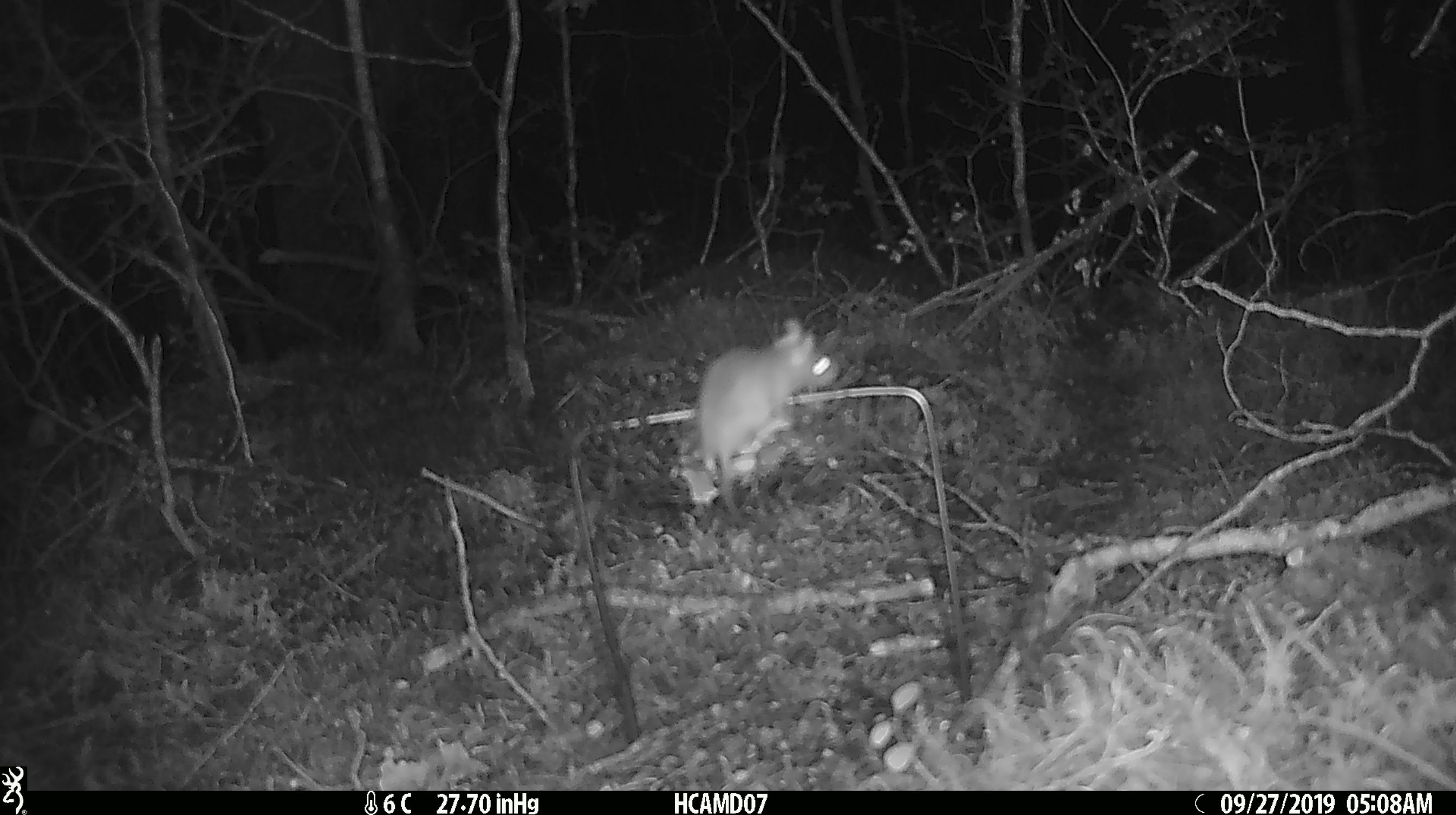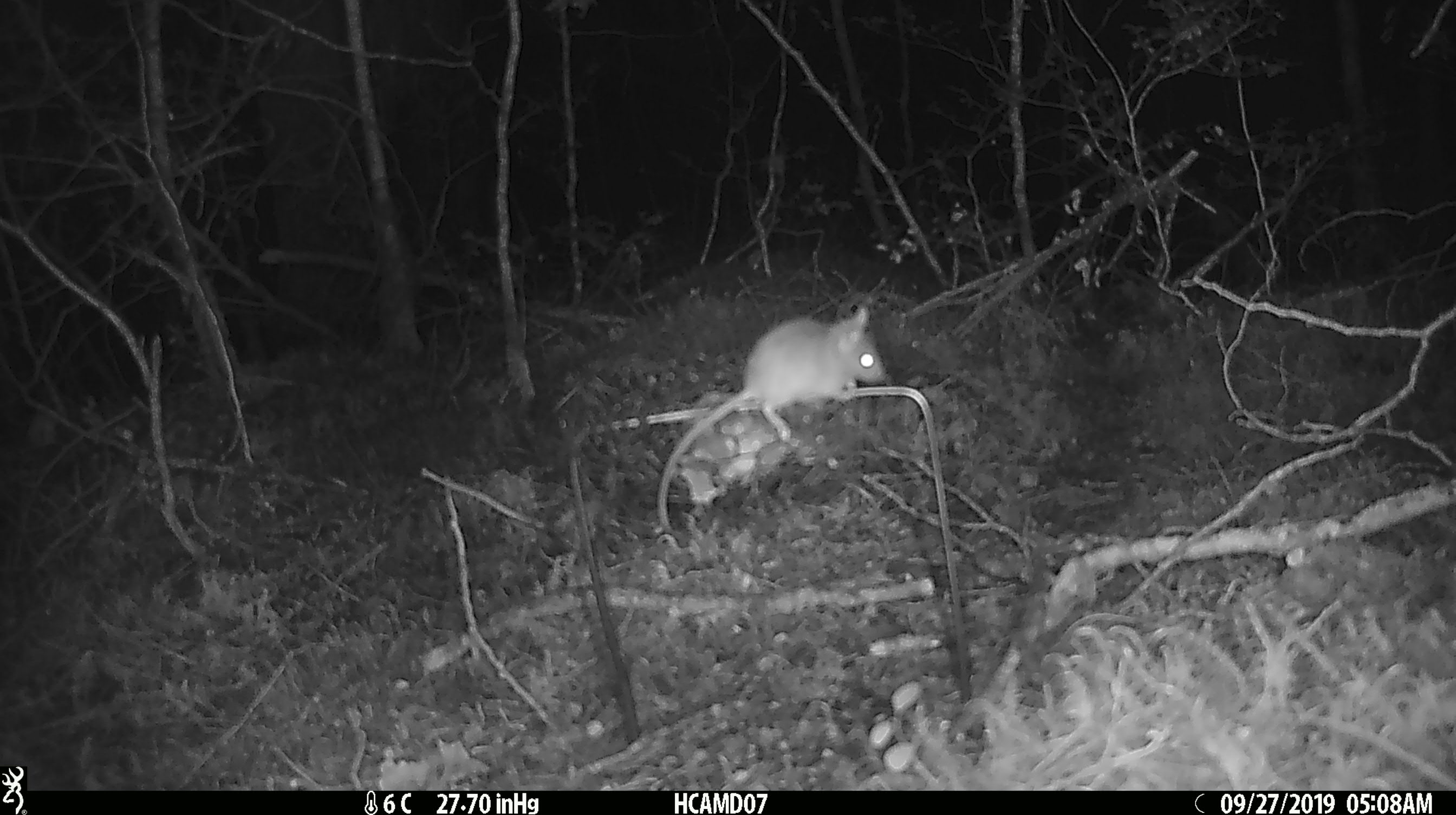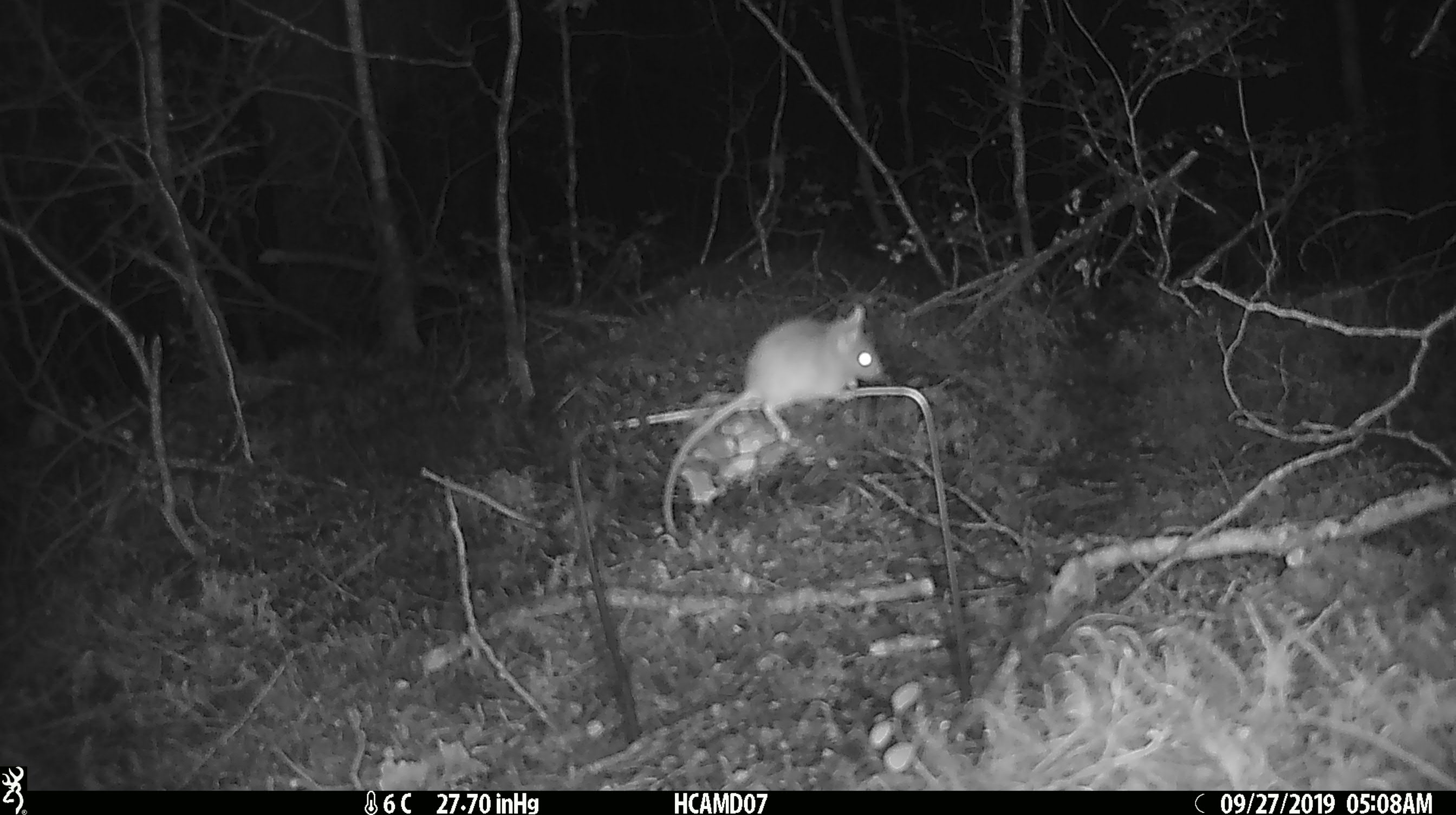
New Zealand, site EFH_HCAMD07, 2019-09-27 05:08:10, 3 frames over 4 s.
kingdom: Animalia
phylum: Chordata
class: Mammalia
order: Rodentia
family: Muridae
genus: Mus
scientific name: Mus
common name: mouse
Mouse (Mus).